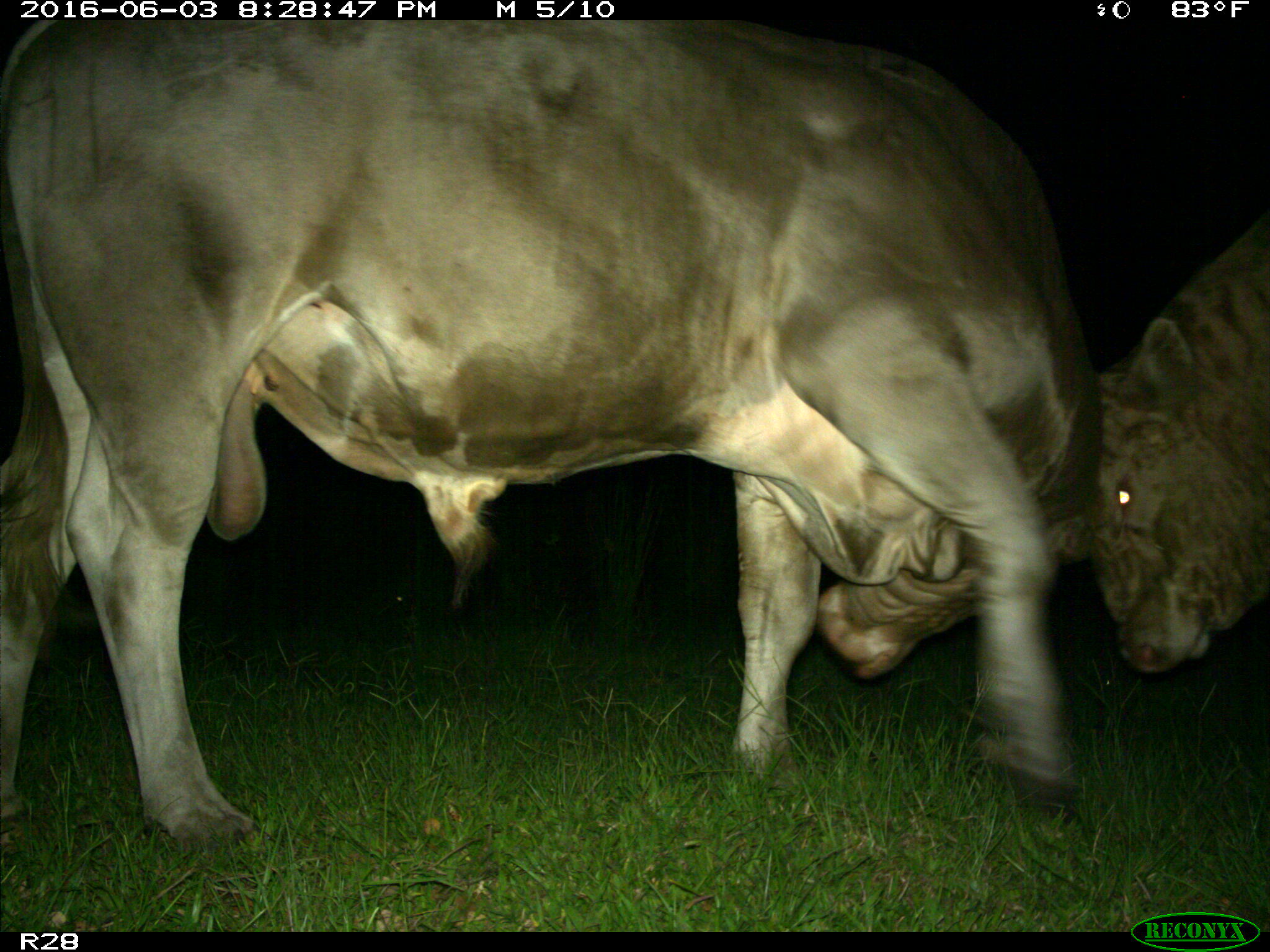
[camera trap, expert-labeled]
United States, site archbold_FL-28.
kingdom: Animalia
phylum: Chordata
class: Mammalia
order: Artiodactyla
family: Bovidae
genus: Bos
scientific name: Bos taurus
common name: domestic cow